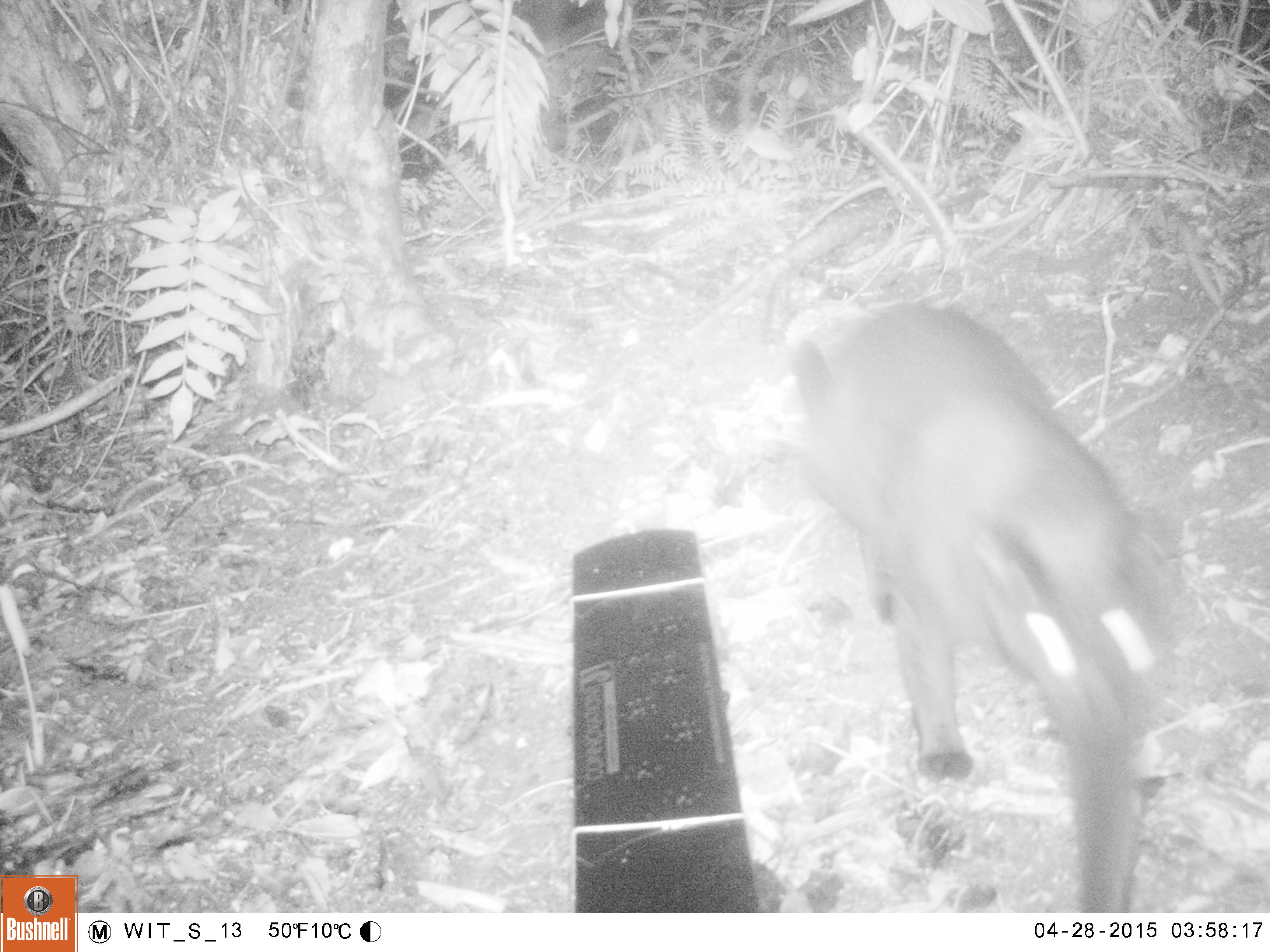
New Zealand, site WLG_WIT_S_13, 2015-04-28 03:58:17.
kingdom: Animalia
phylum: Chordata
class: Mammalia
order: Carnivora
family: Felidae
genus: Felis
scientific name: Felis catus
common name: domestic cat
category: cat